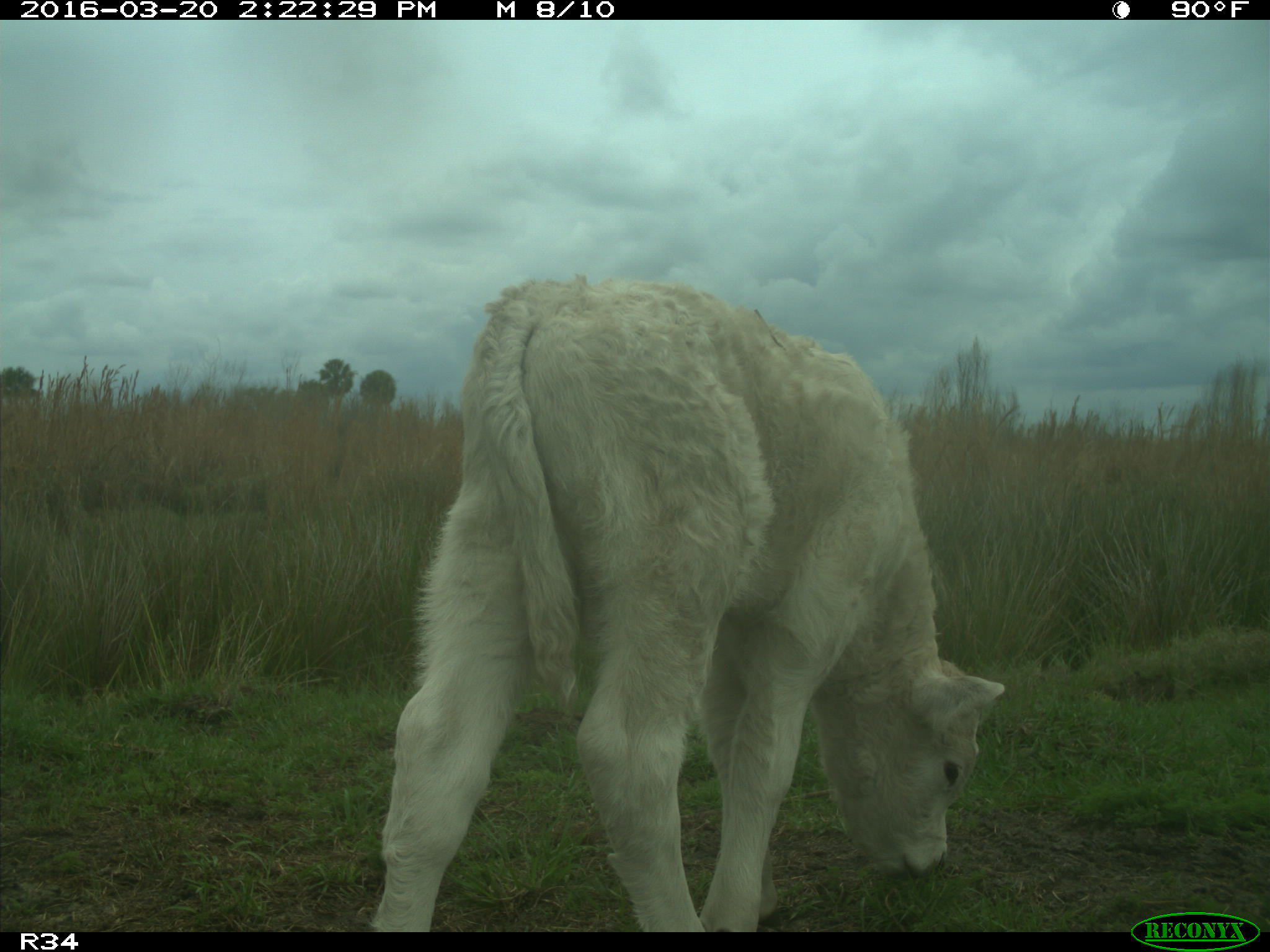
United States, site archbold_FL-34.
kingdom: Animalia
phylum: Chordata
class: Mammalia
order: Artiodactyla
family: Bovidae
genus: Bos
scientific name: Bos taurus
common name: domestic cow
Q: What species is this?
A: Bos taurus (domestic cow).